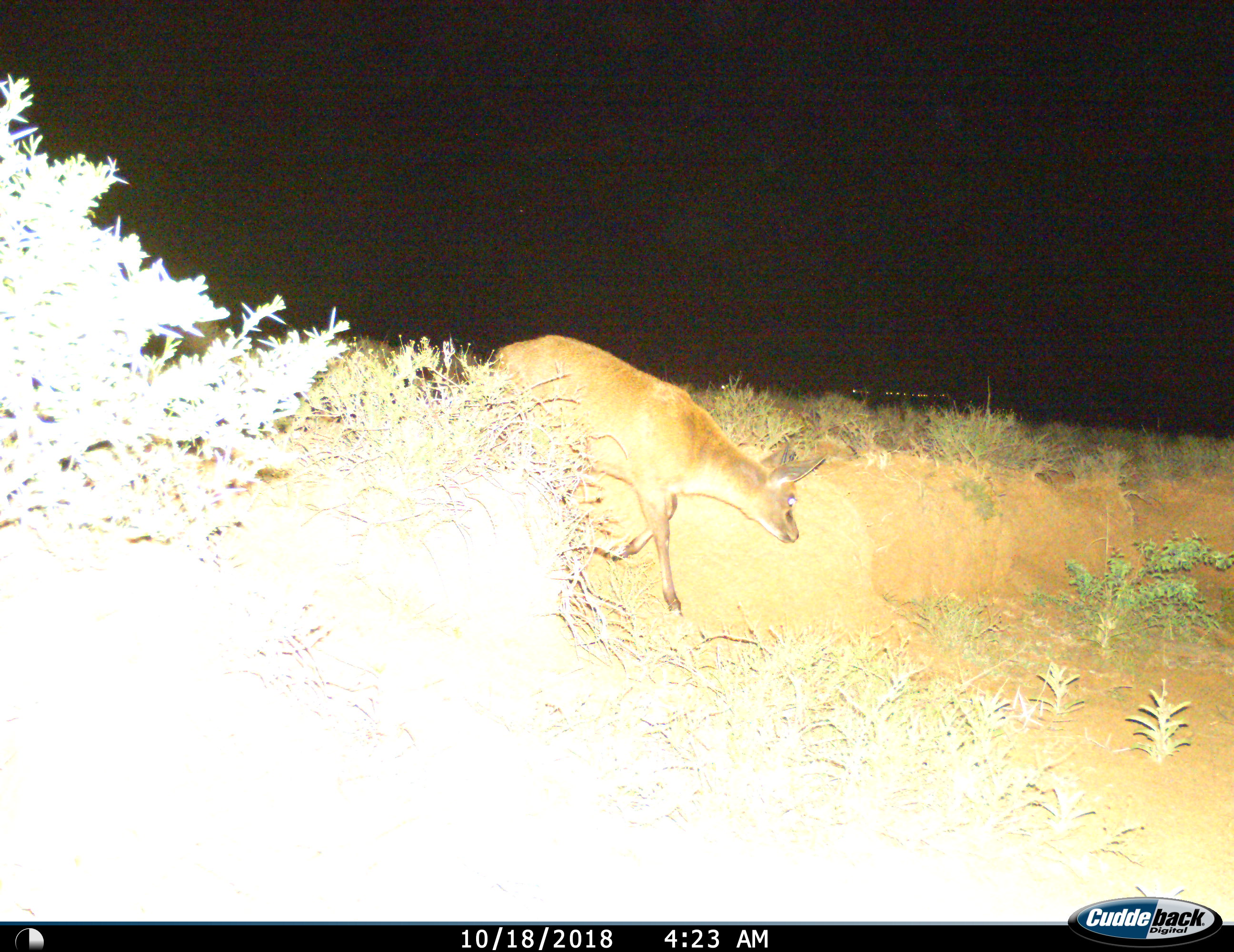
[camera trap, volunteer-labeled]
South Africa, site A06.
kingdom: Animalia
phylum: Chordata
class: Mammalia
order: Artiodactyla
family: Bovidae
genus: Sylvicapra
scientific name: Sylvicapra grimmia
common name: common grey duiker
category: duikercommongrey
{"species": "duikercommongrey (common grey duiker) (Sylvicapra grimmia)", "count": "1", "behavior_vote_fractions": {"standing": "0%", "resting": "0%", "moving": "100%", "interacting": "0%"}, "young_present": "0%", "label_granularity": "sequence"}